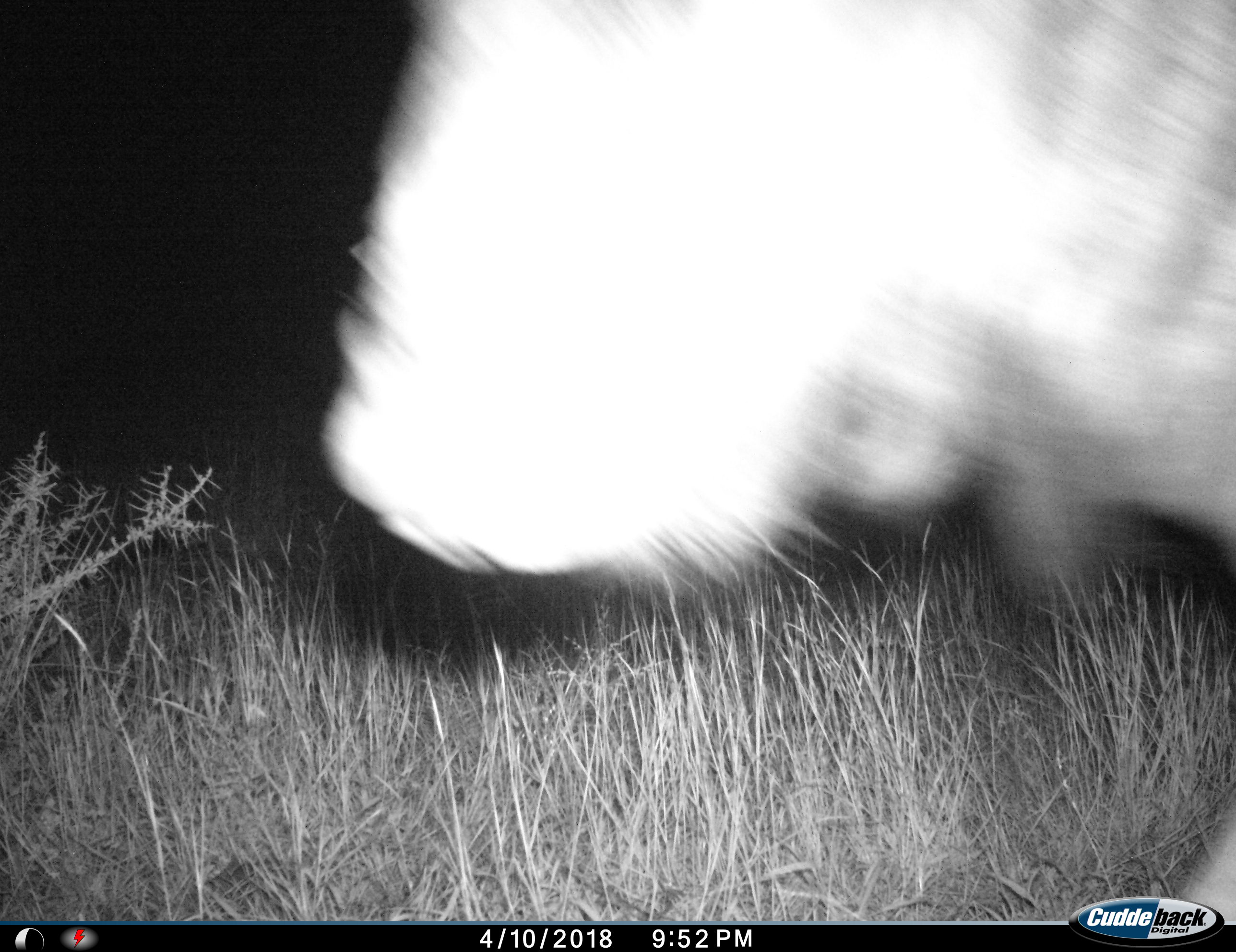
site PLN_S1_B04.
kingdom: Animalia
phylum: Chordata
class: Mammalia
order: Artiodactyla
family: Bovidae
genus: Connochaetes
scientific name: Connochaetes taurinus taurinus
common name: blue wildebeest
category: wildebeestblue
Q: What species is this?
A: Wildebeestblue (blue wildebeest) (Connochaetes taurinus taurinus).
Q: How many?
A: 1.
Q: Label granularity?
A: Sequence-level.